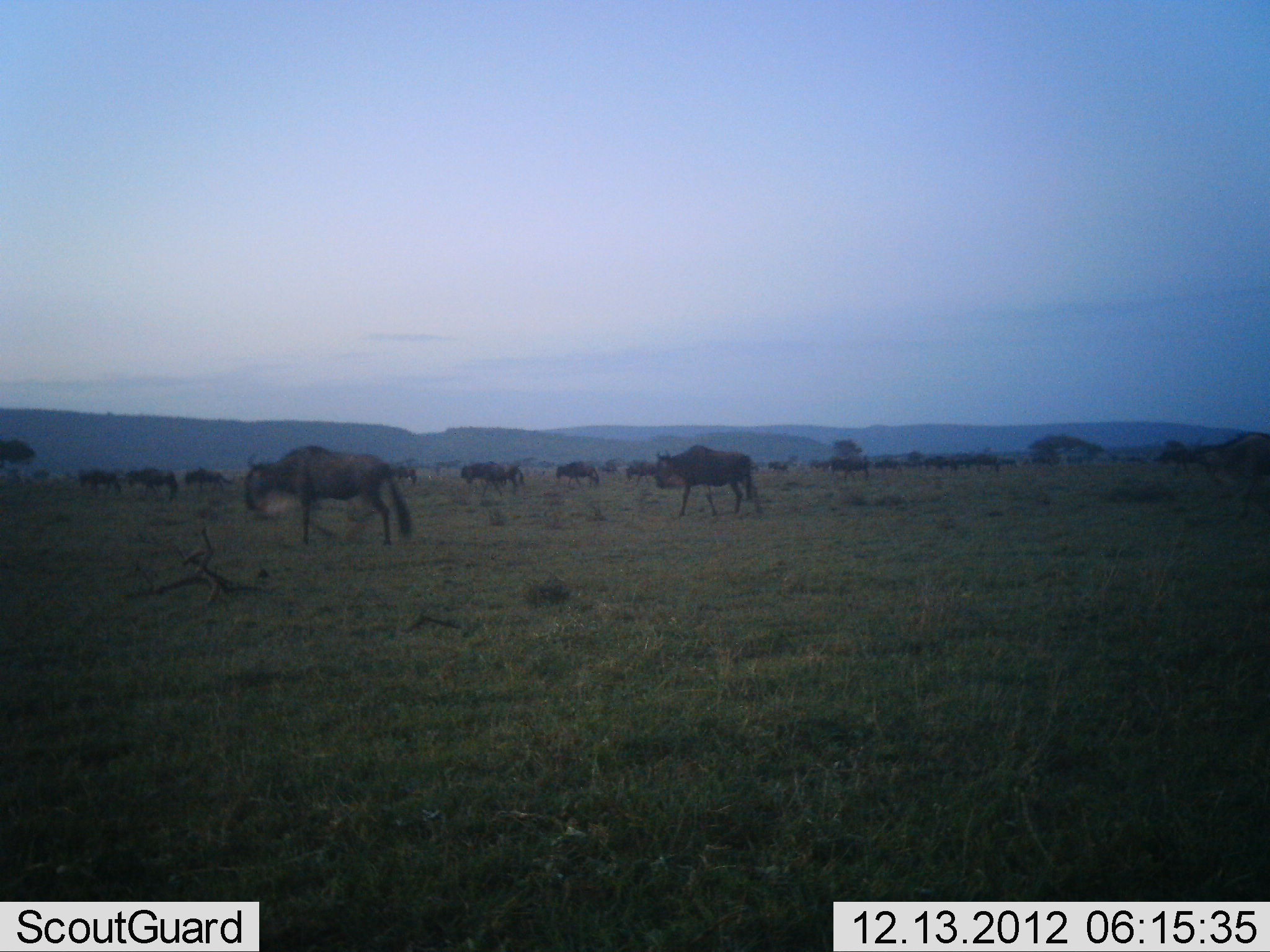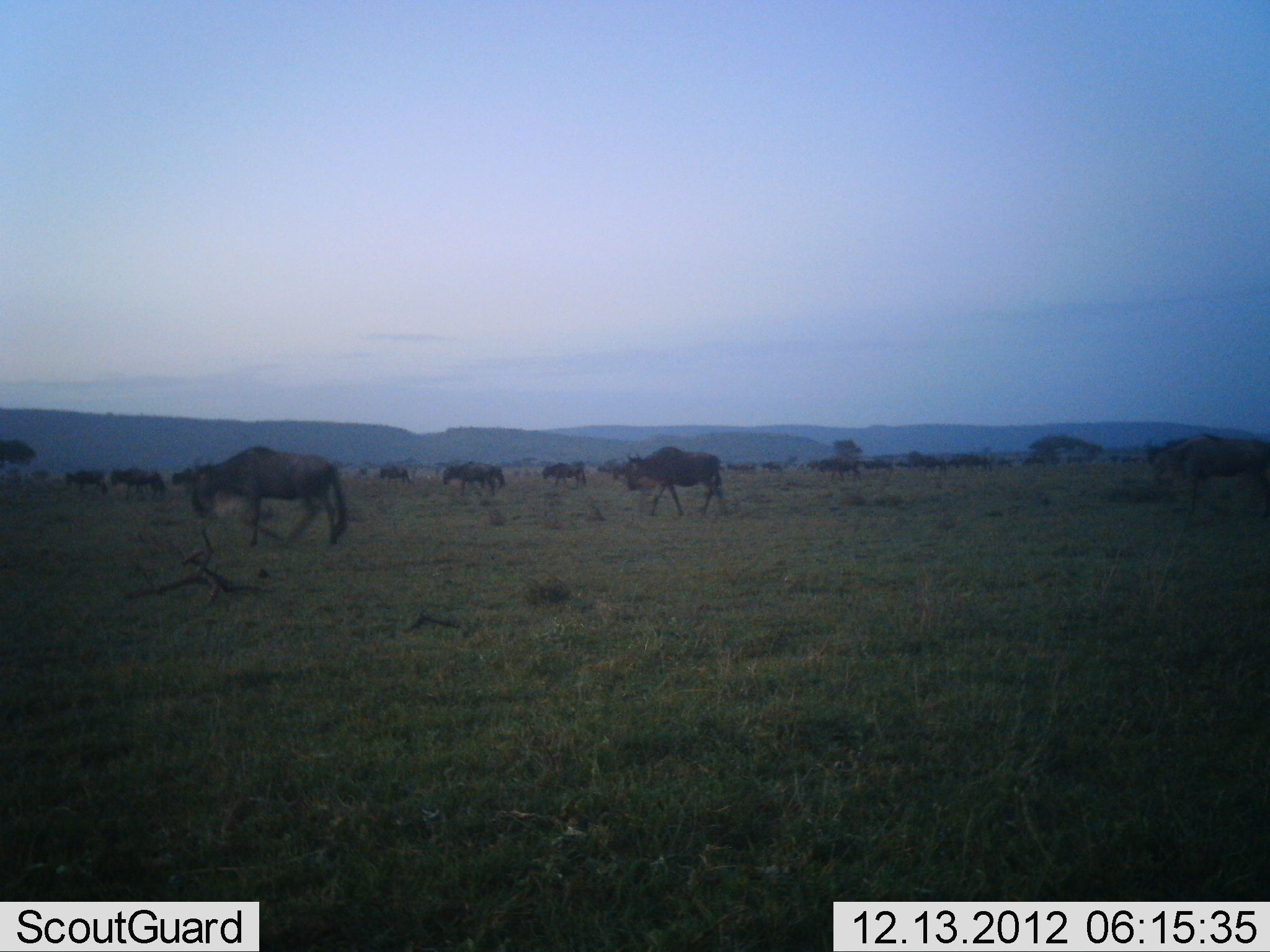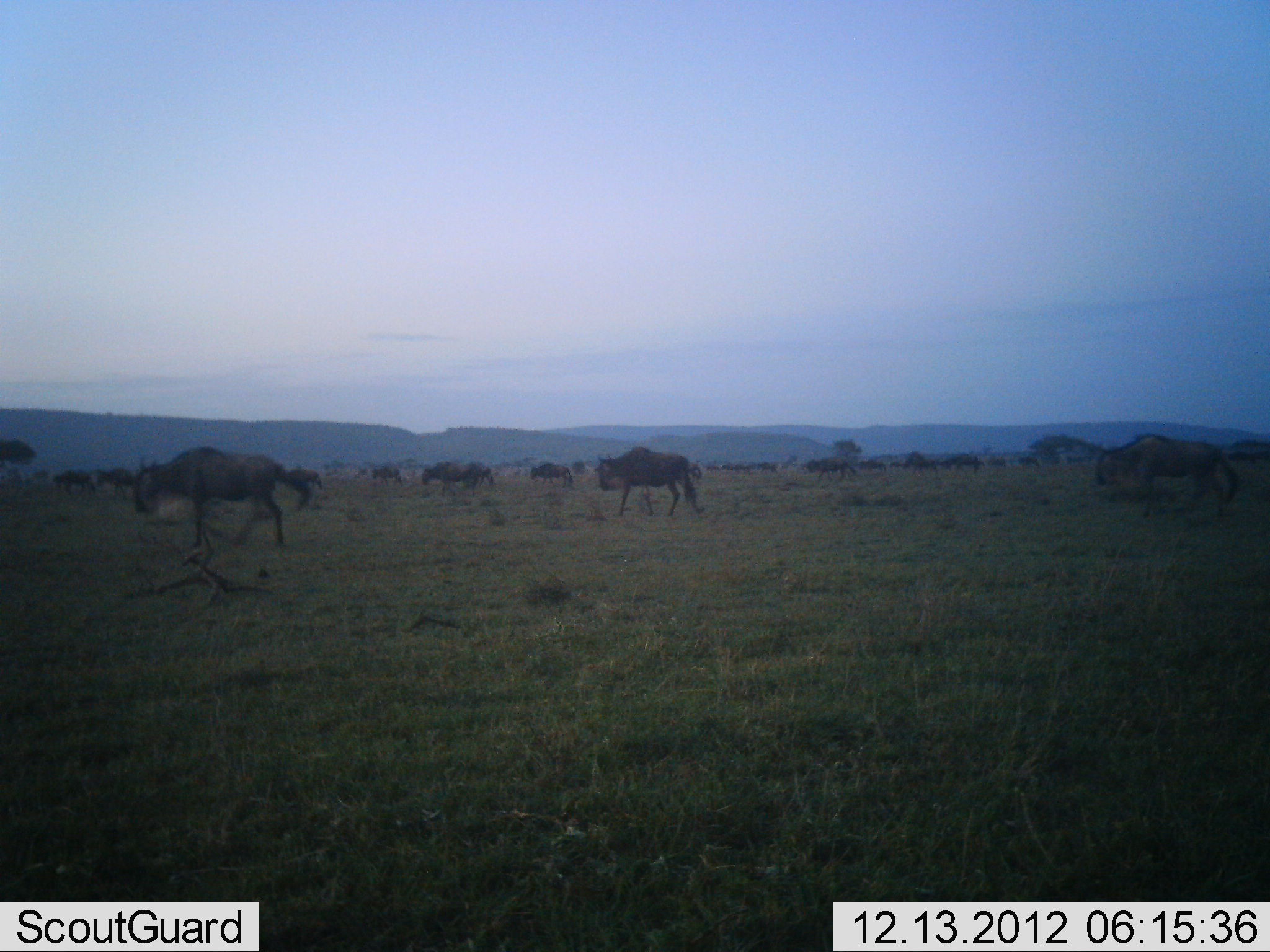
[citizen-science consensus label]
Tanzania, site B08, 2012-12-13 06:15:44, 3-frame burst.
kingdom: Animalia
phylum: Chordata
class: Mammalia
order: Artiodactyla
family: Bovidae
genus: Connochaetes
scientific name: Connochaetes taurinus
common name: blue wildebeest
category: wildebeest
Wildebeest (blue wildebeest) (Connochaetes taurinus), count 11-50. Behavior (volunteer vote fractions): standing 11%, resting 5%, moving 92%, interacting 3%. Young present (vote fraction): 5%. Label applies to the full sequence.